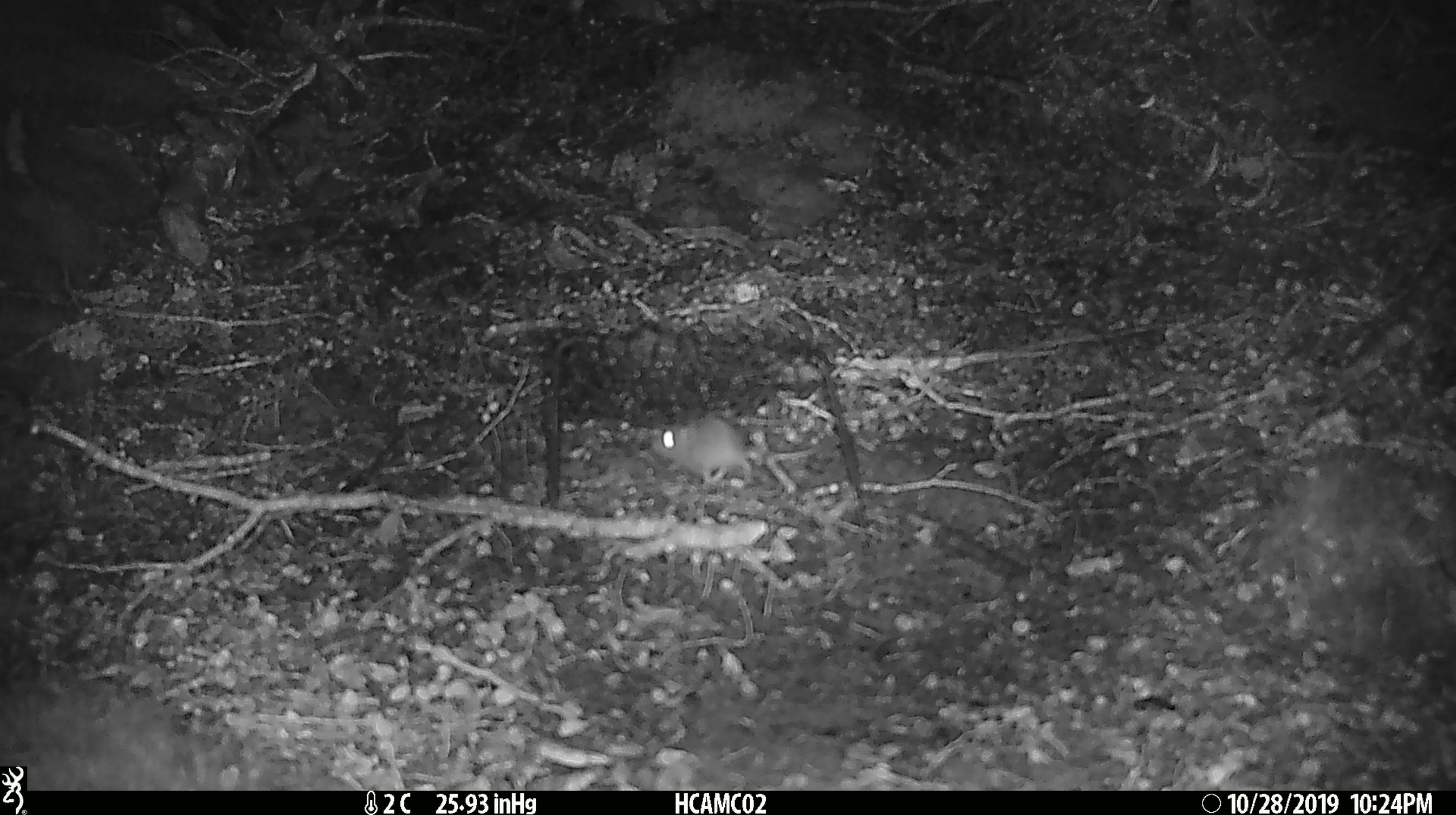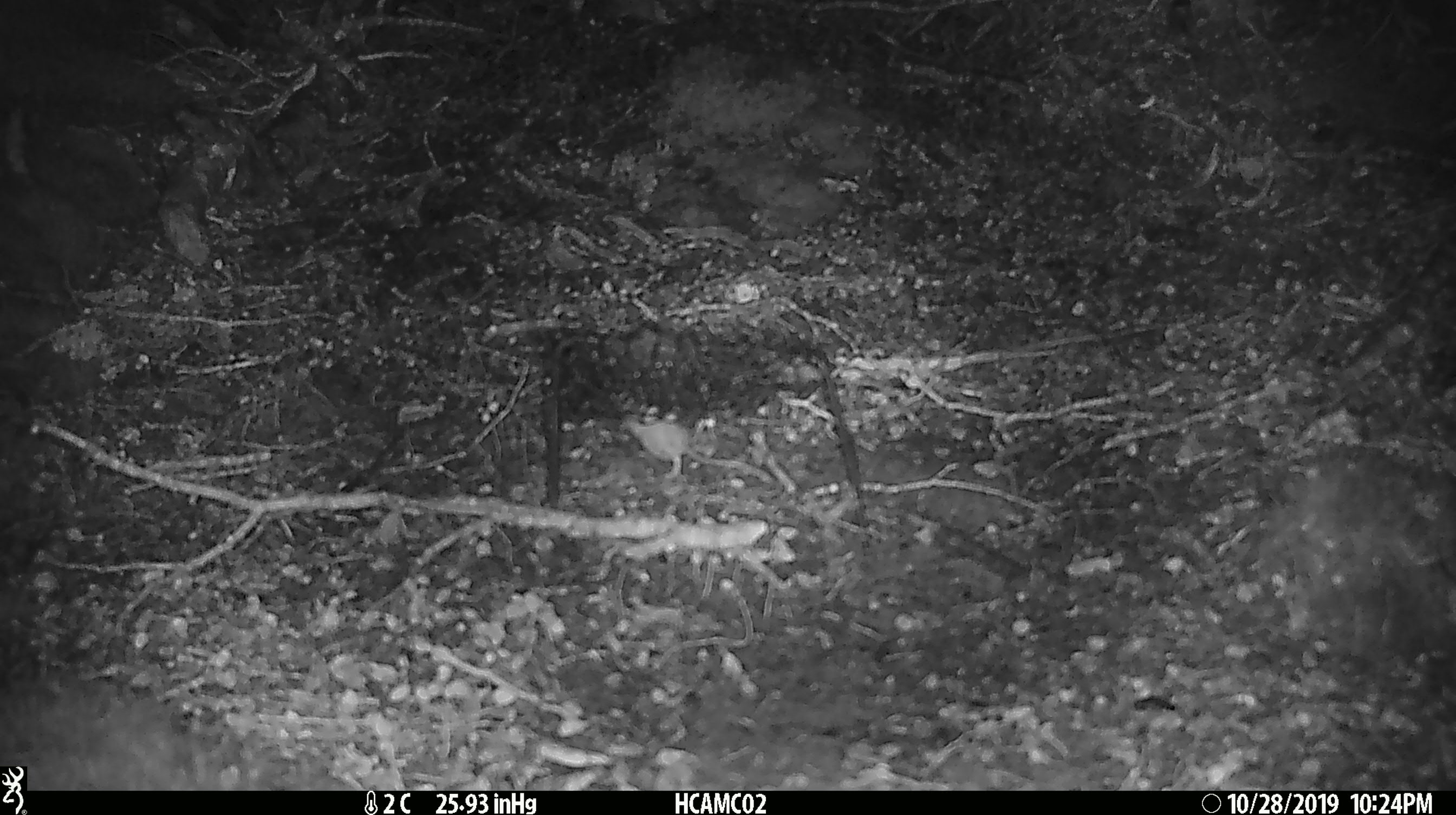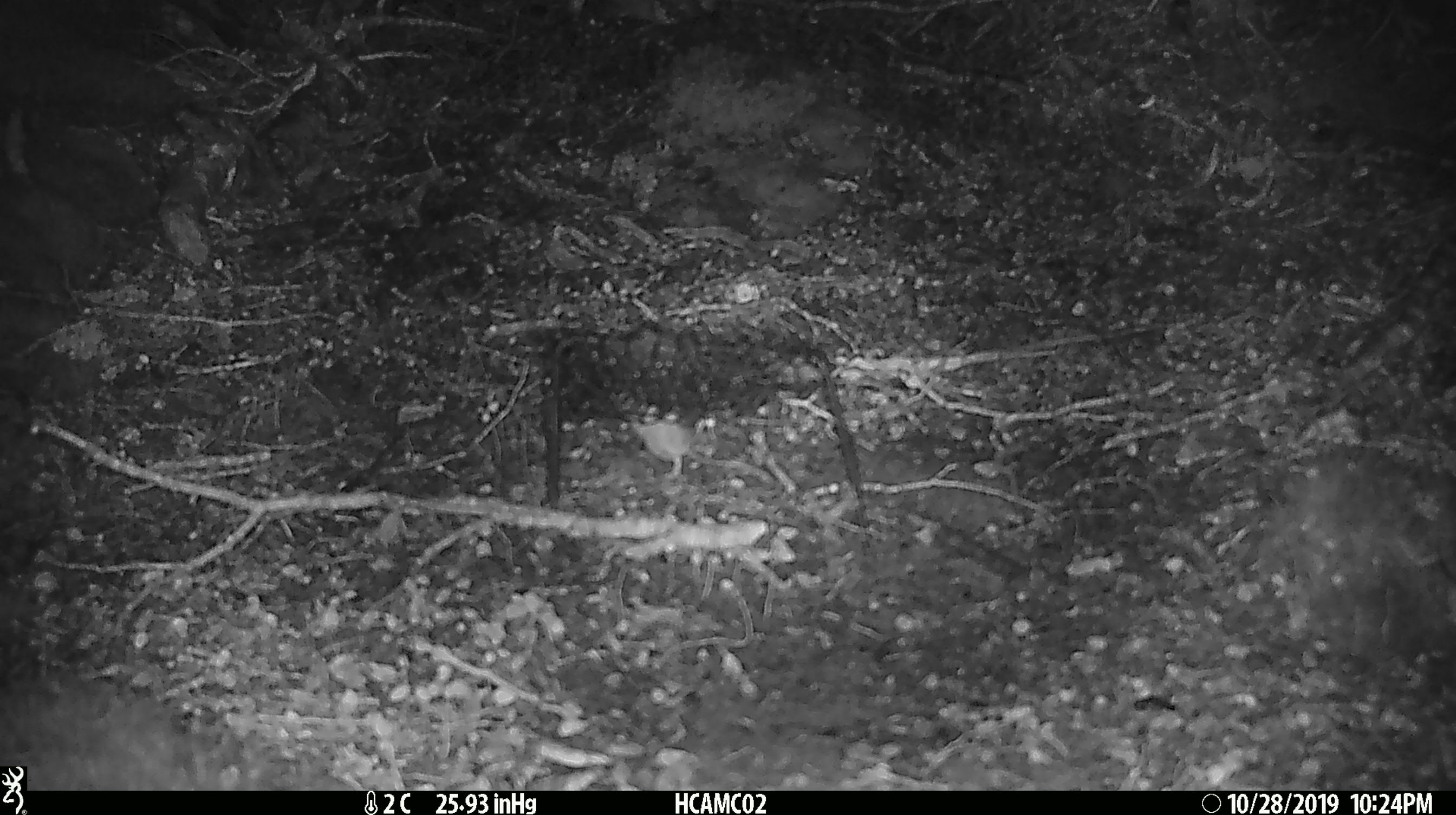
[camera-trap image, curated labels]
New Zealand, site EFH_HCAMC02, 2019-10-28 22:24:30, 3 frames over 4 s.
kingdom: Animalia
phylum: Chordata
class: Mammalia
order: Rodentia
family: Muridae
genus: Mus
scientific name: Mus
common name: mouse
Mouse (Mus).